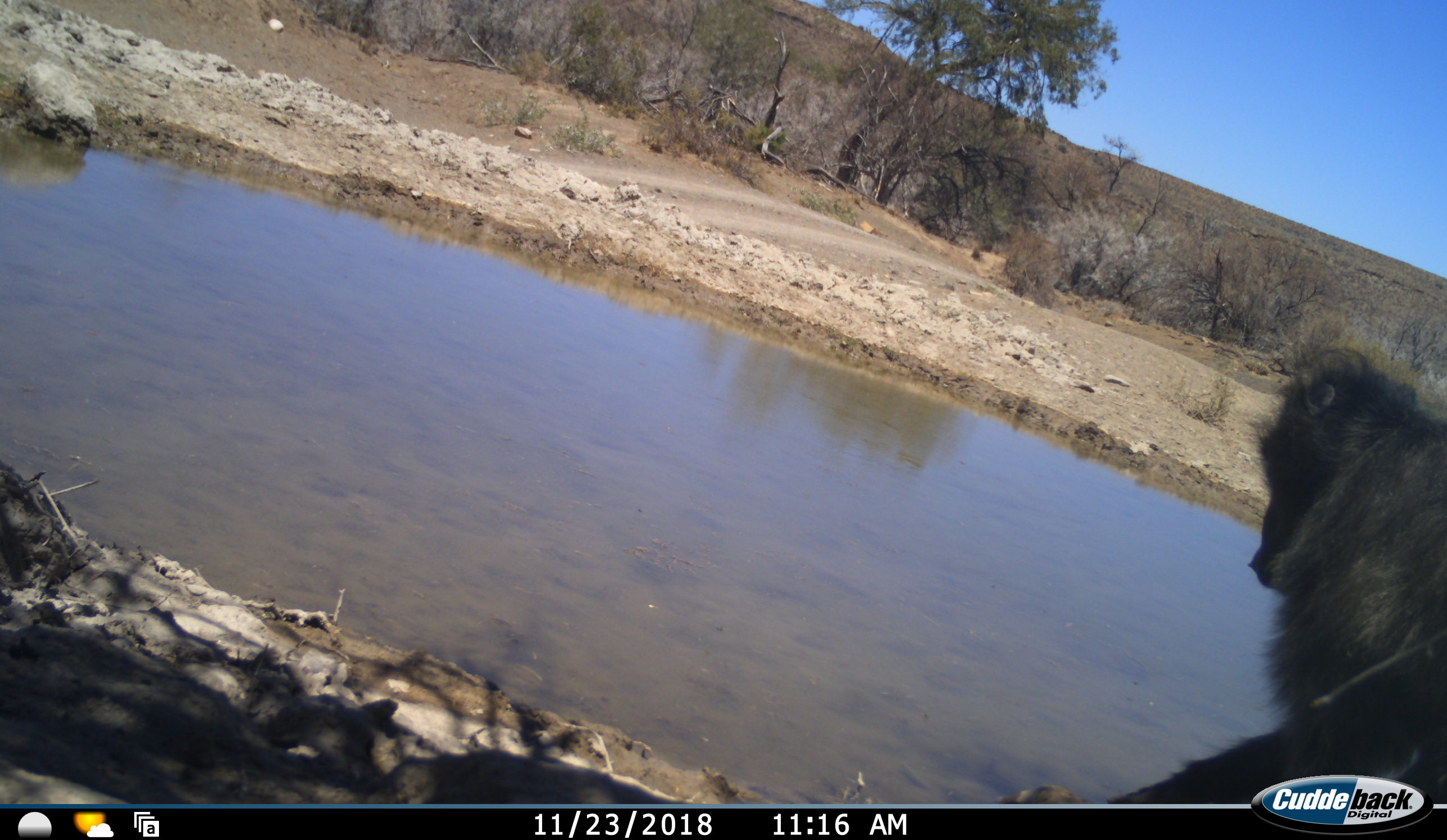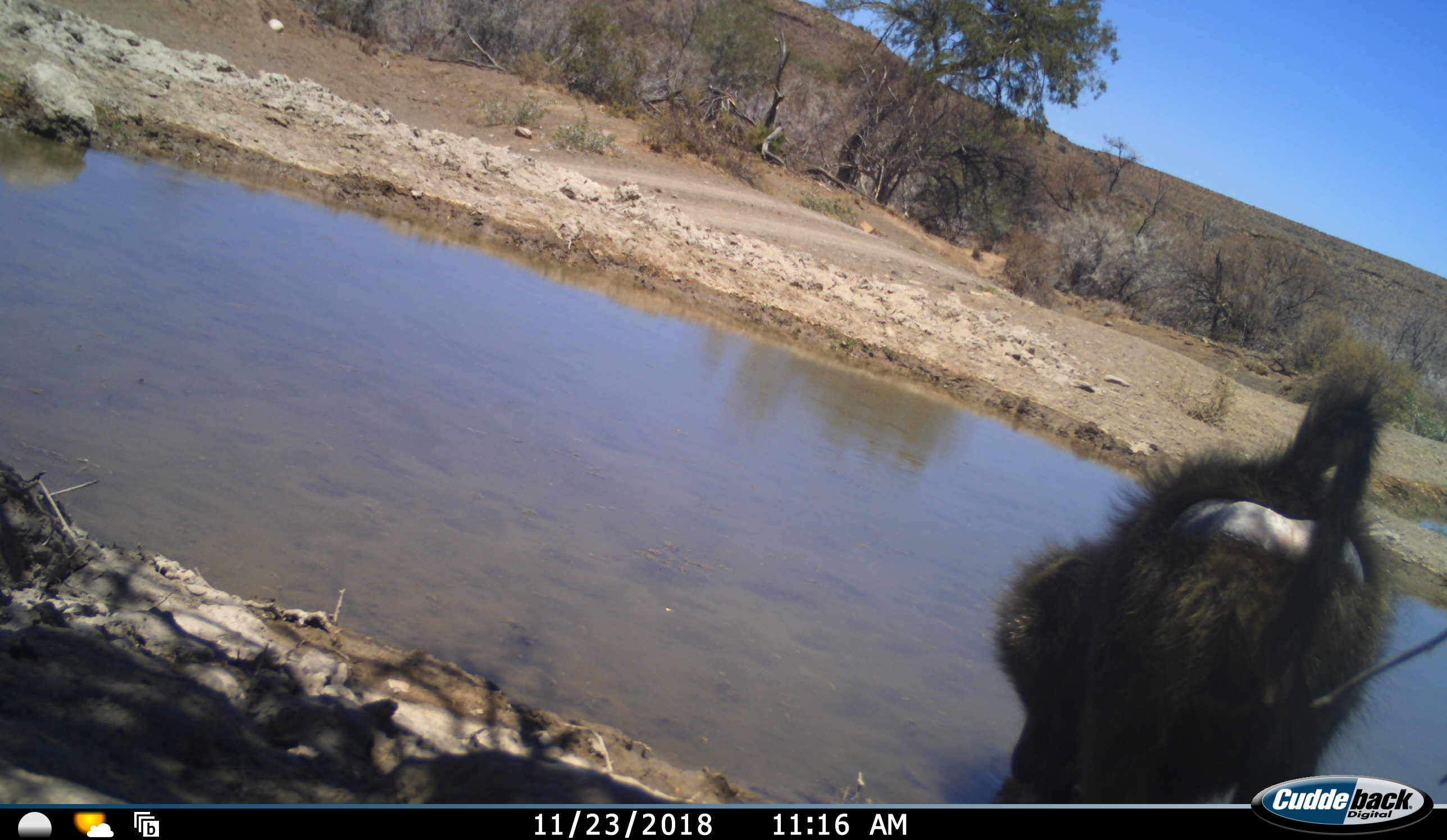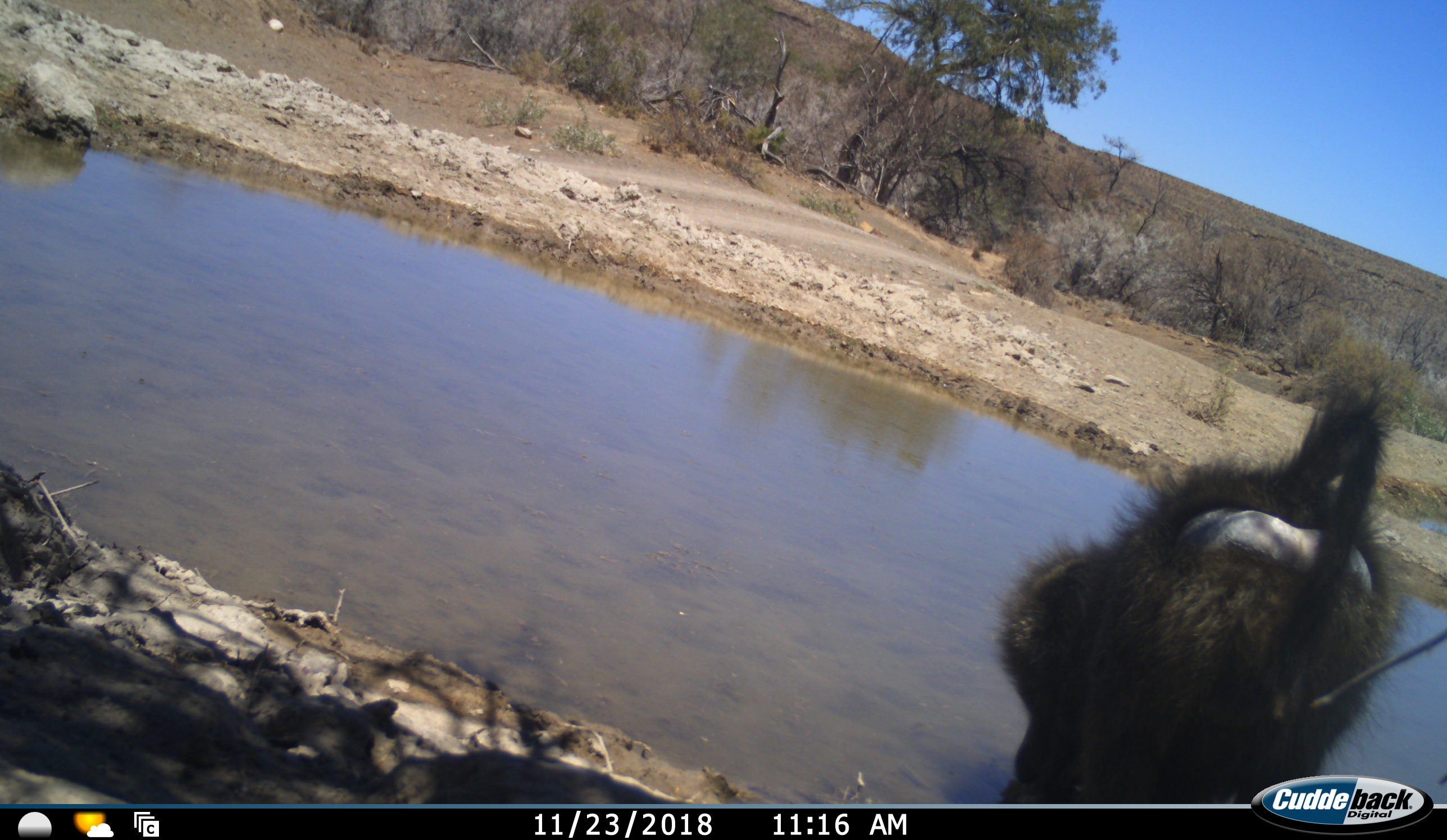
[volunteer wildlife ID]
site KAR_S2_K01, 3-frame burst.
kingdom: Animalia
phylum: Chordata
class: Mammalia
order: Primates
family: Cercopithecidae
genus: Papio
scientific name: Papio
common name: baboon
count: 1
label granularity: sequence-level